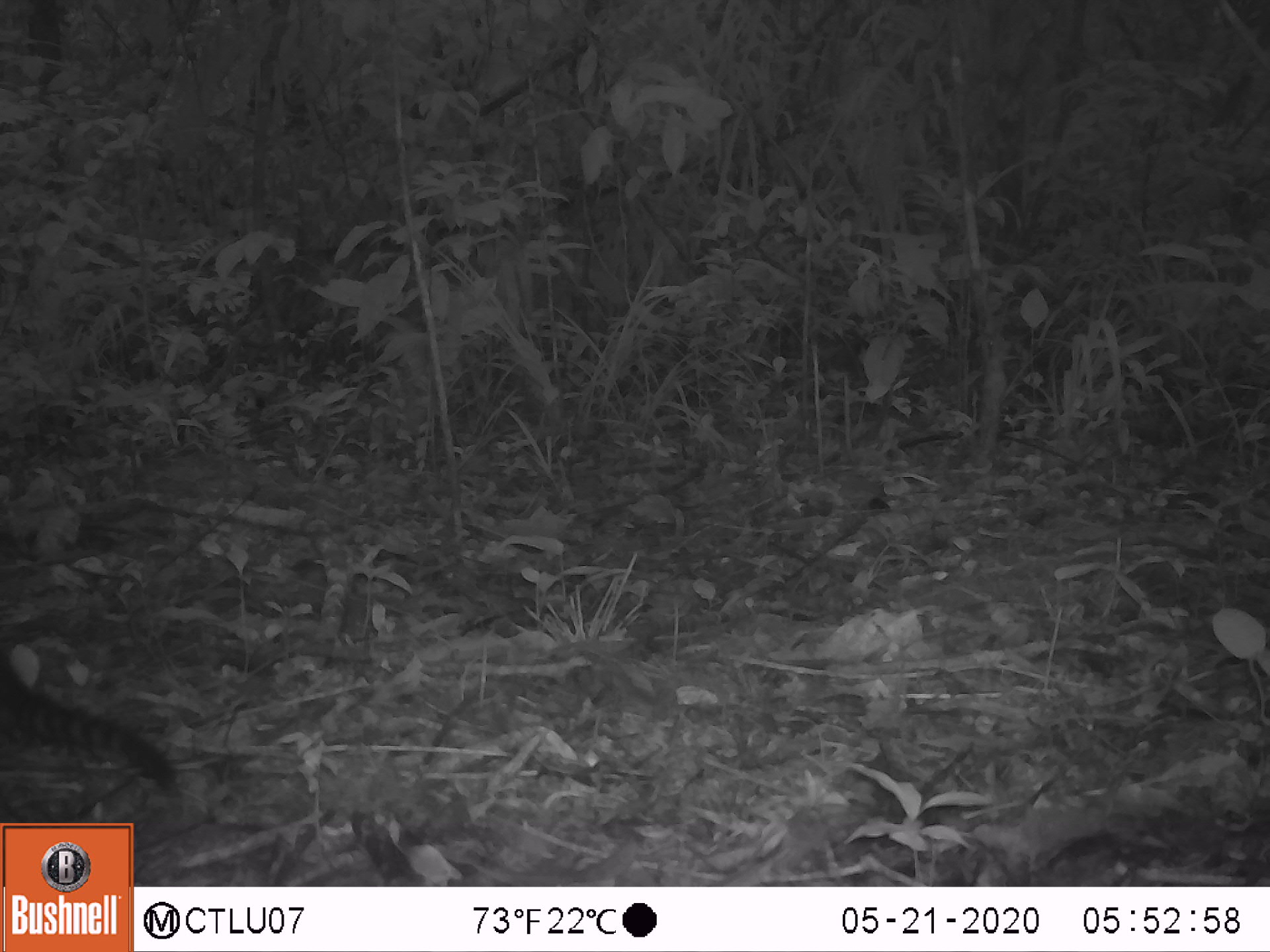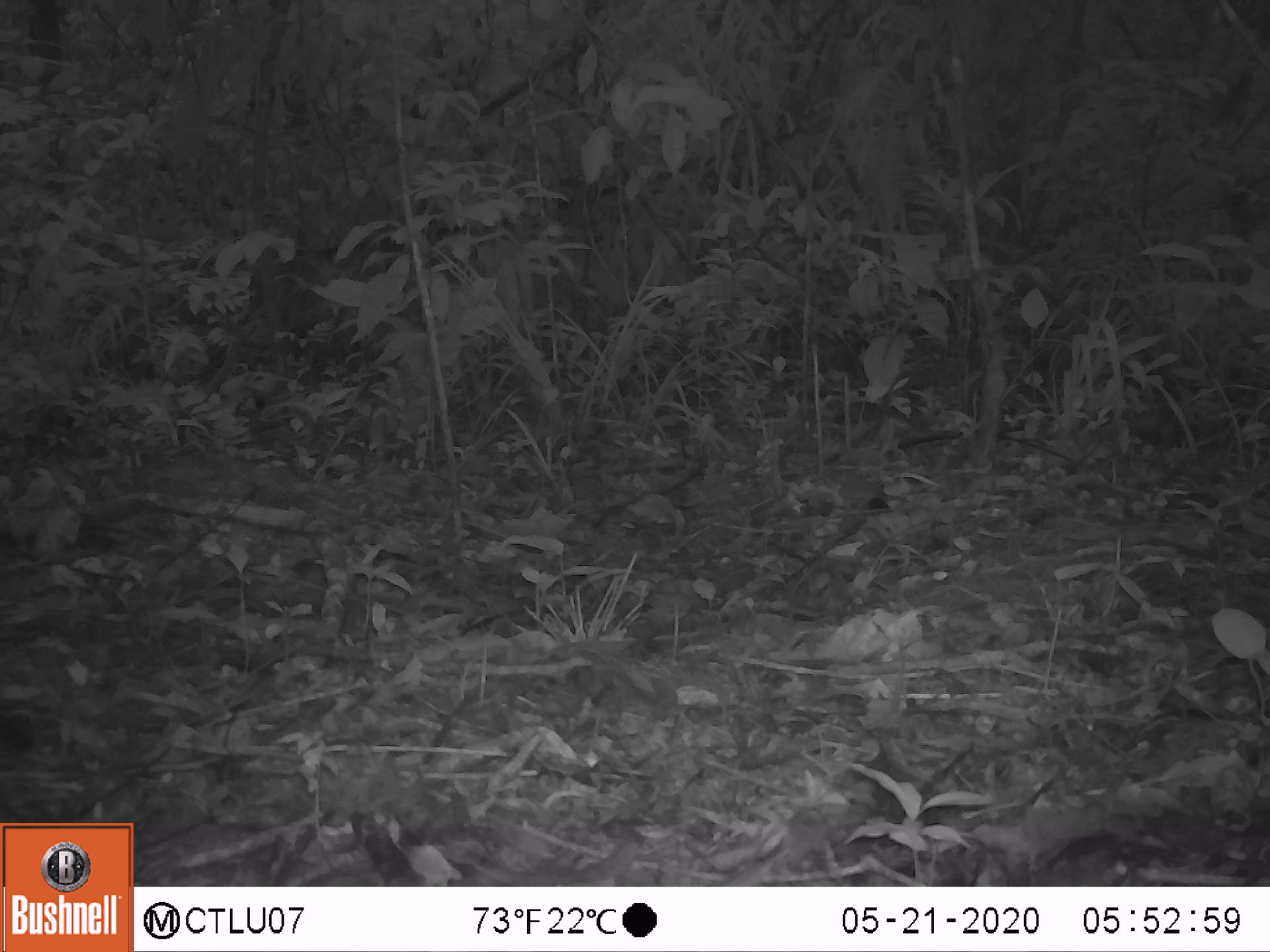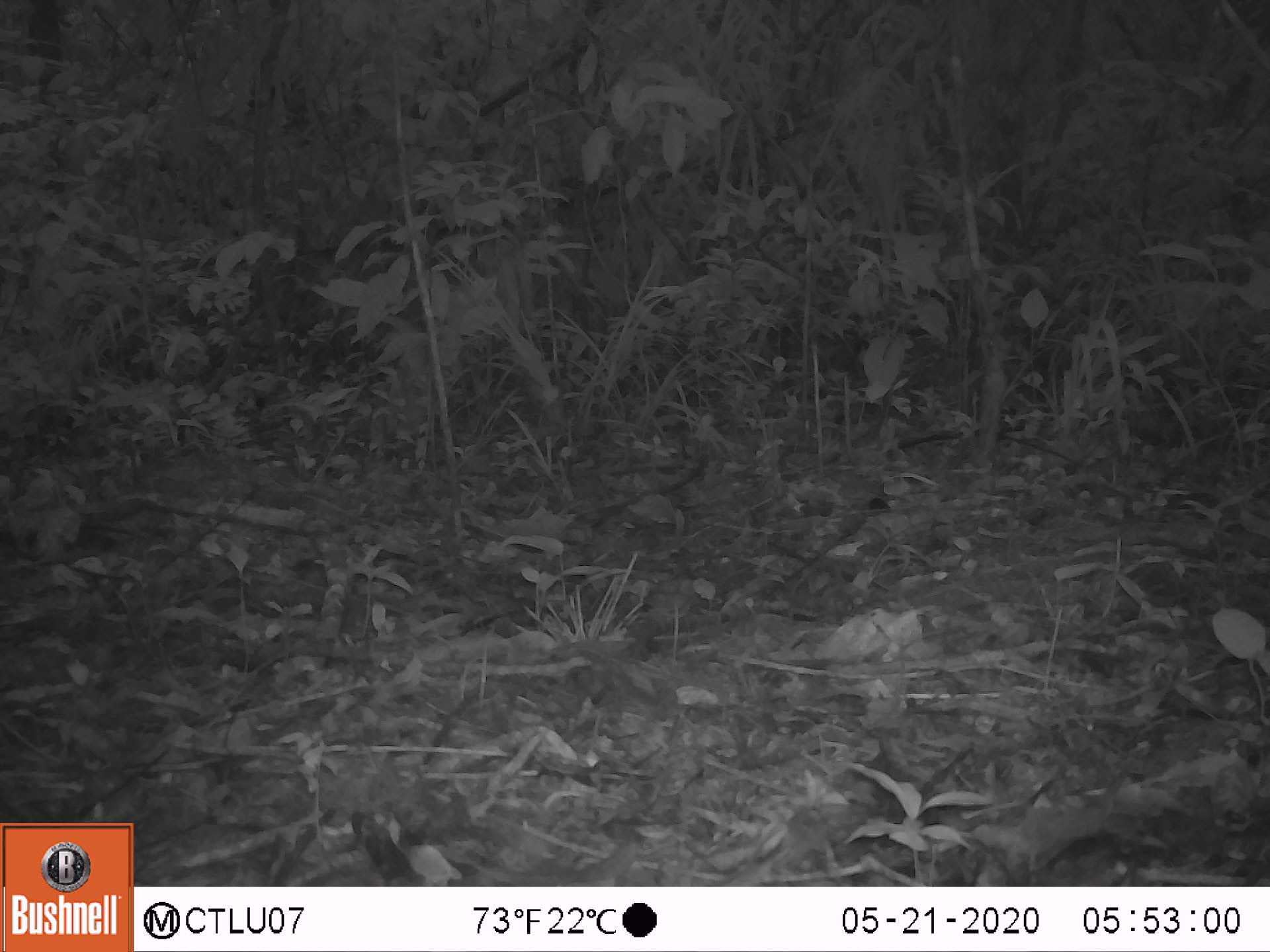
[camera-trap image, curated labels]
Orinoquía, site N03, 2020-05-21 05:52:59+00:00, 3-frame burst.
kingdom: Animalia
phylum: Chordata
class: Mammalia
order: Carnivora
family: Procyonidae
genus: Nasua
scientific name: Nasua nasua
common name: south american coati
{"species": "south american coati (Nasua nasua)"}